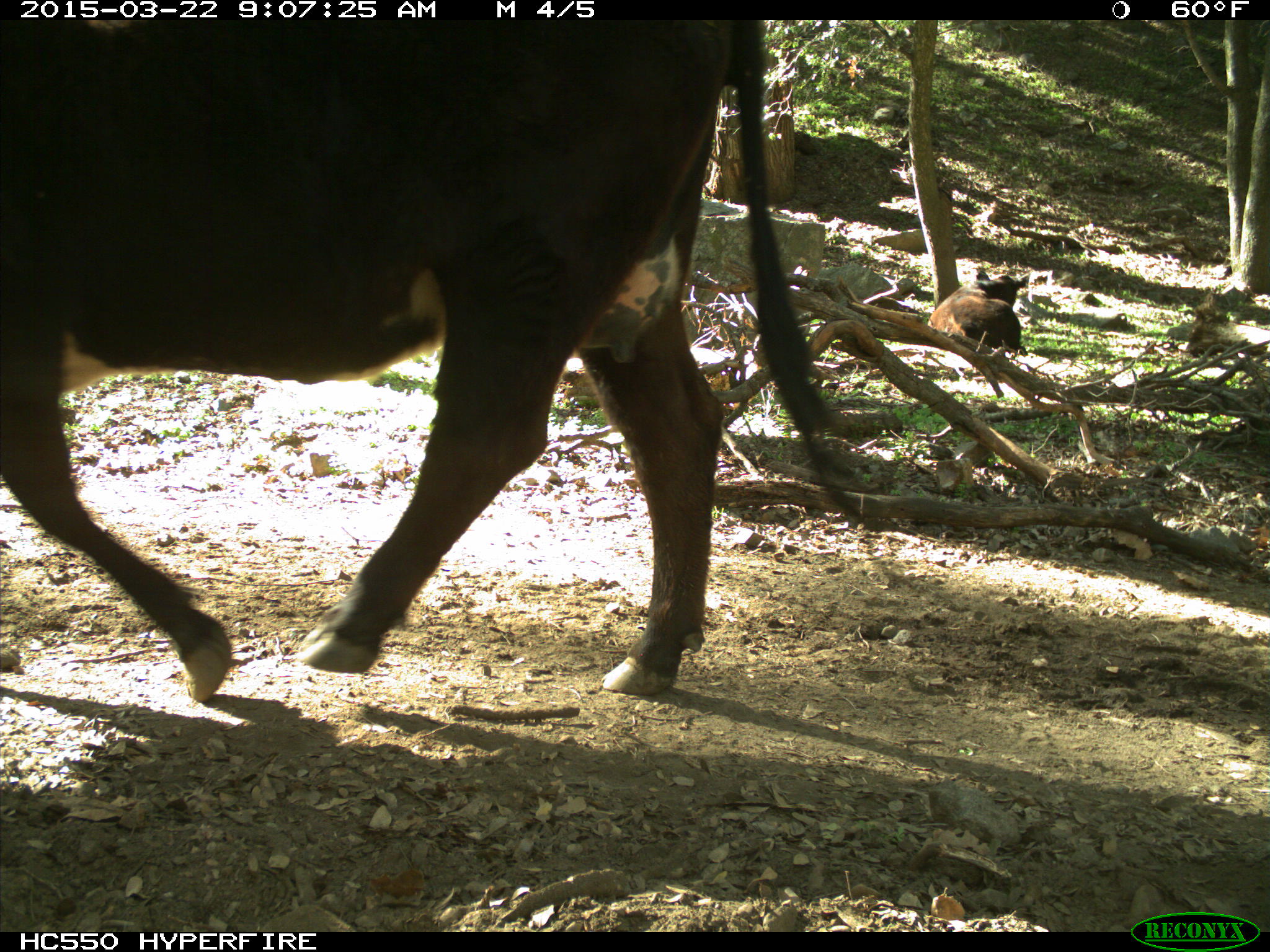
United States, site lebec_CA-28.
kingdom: Animalia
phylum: Chordata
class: Mammalia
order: Artiodactyla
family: Bovidae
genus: Bos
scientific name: Bos taurus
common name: domestic cow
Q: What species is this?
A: Bos taurus (domestic cow).